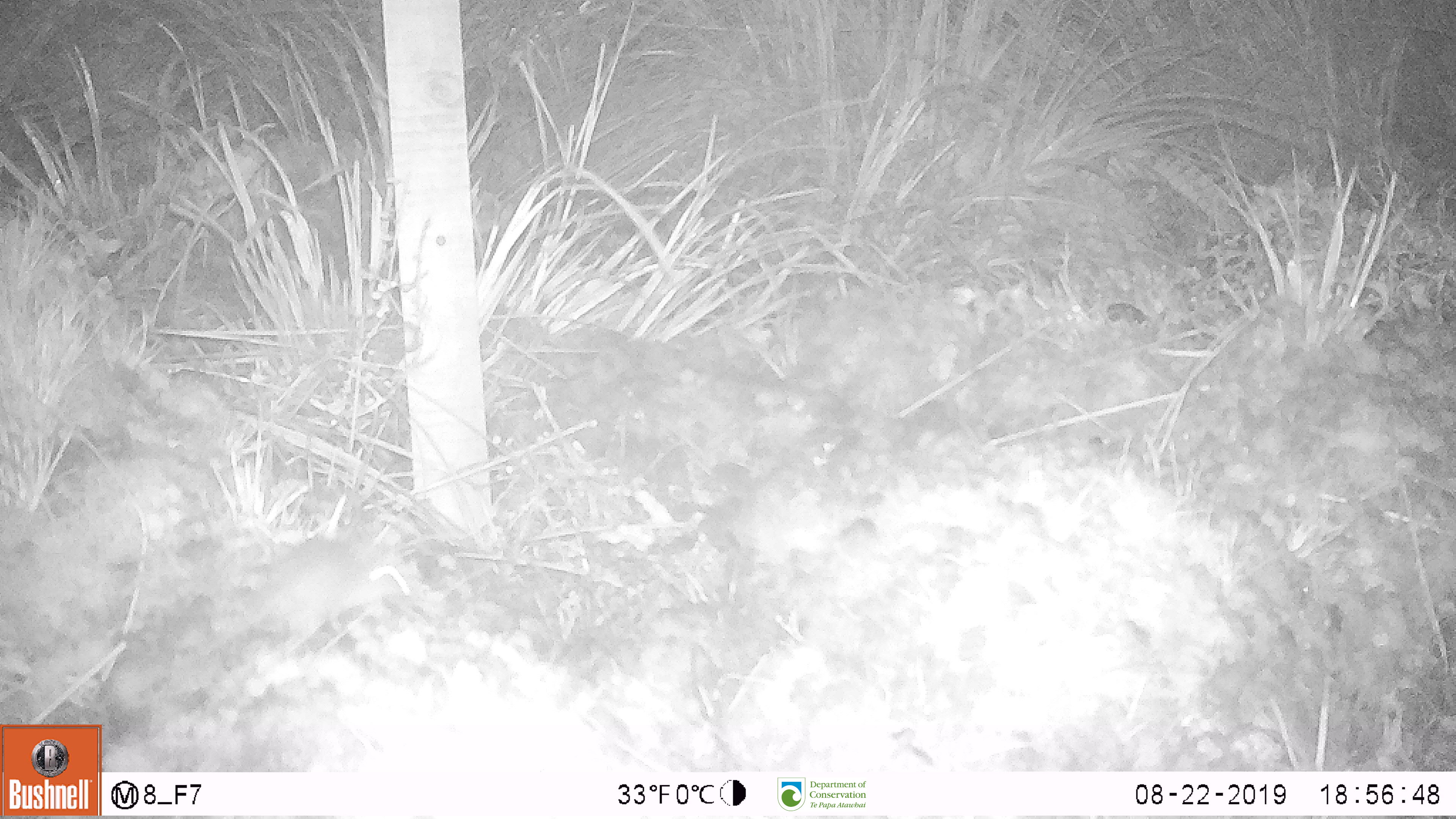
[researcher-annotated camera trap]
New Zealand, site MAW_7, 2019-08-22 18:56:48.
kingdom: Animalia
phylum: Chordata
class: Mammalia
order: Rodentia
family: Muridae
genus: Mus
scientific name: Mus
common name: mouse